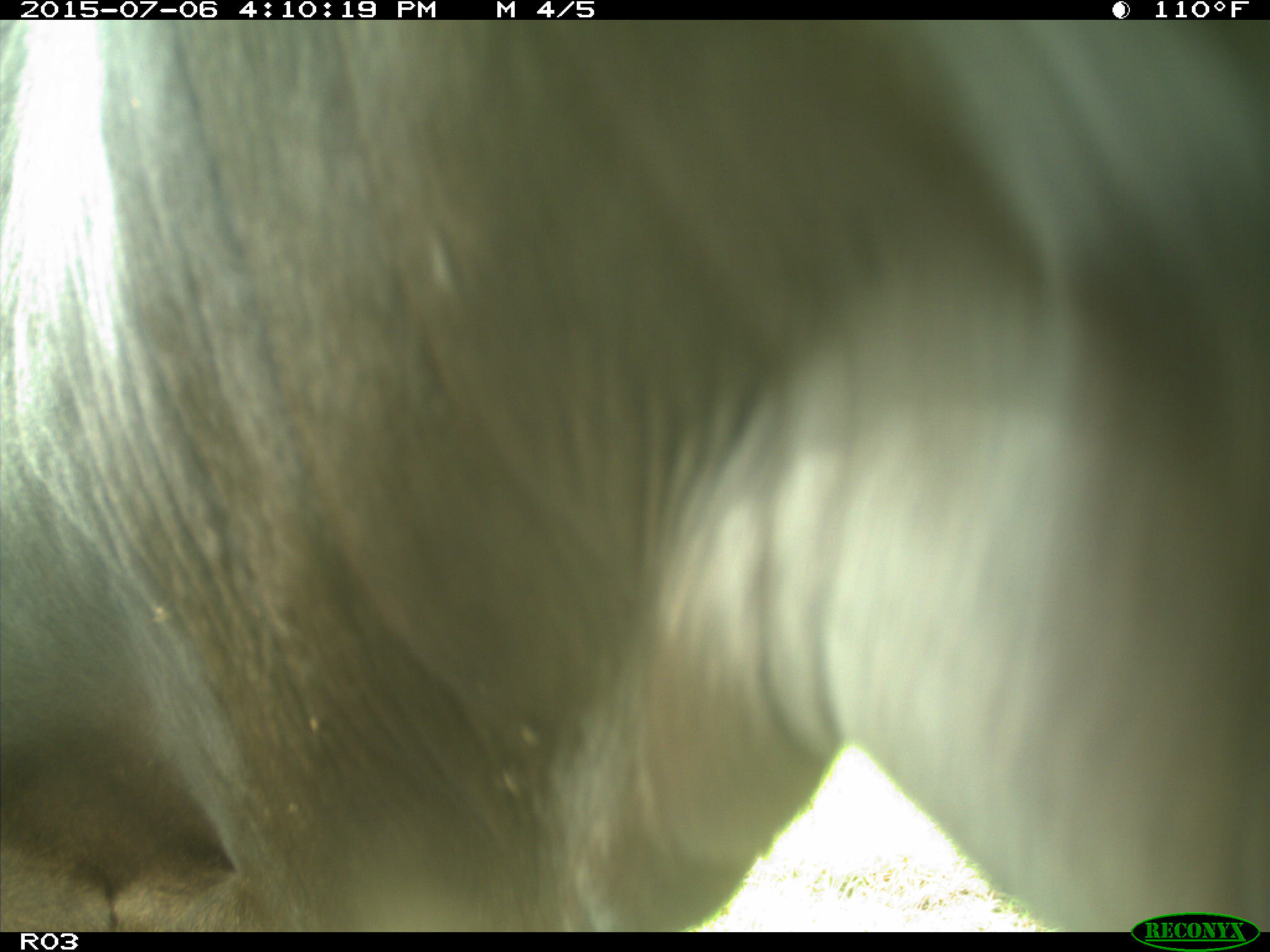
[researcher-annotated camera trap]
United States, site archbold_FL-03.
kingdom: Animalia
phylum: Chordata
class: Mammalia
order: Artiodactyla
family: Bovidae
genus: Bos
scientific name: Bos taurus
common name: domestic cow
Bos taurus (domestic cow).